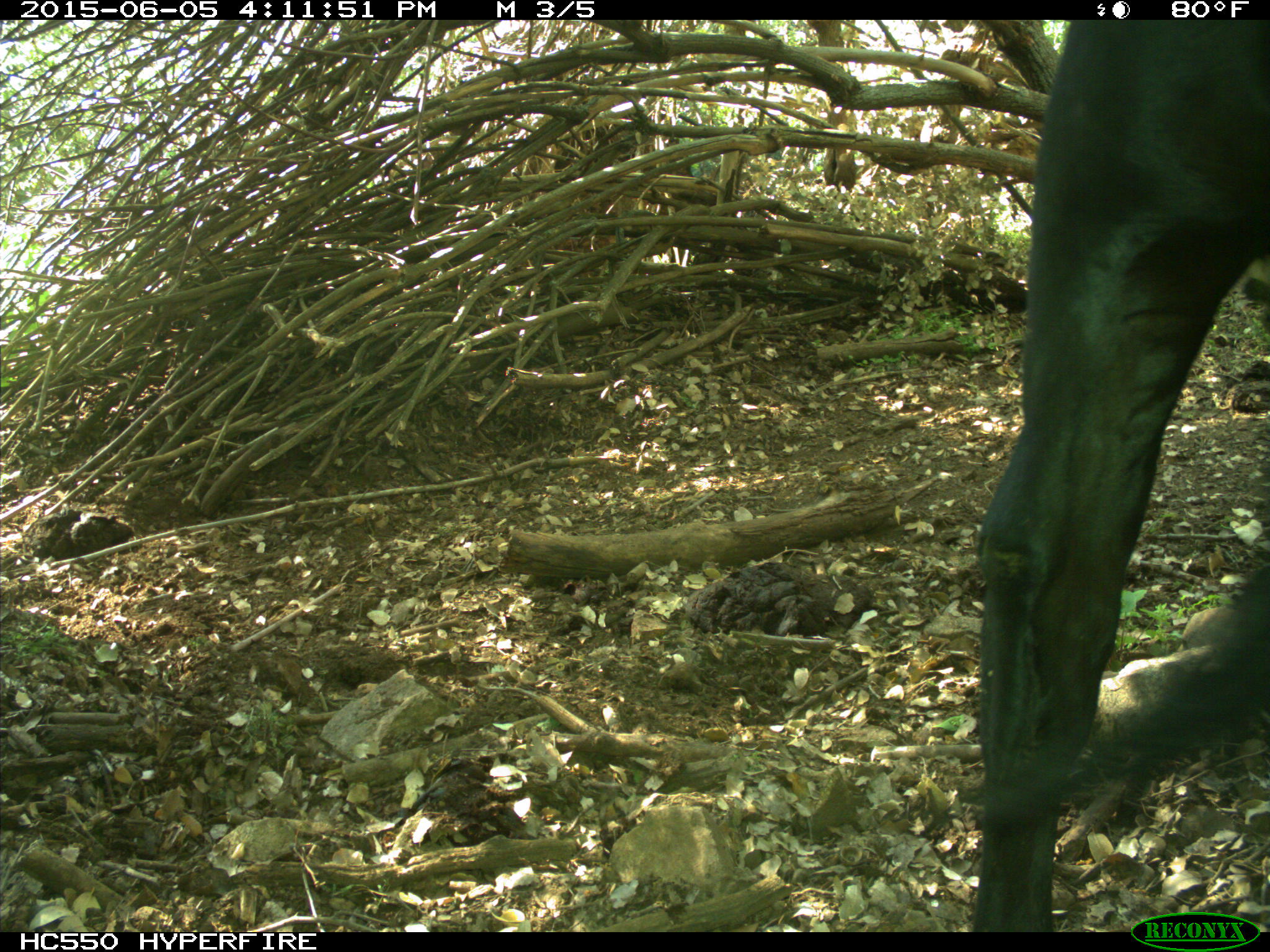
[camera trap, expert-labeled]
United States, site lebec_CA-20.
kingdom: Animalia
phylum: Chordata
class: Mammalia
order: Artiodactyla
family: Bovidae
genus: Bos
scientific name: Bos taurus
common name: domestic cow